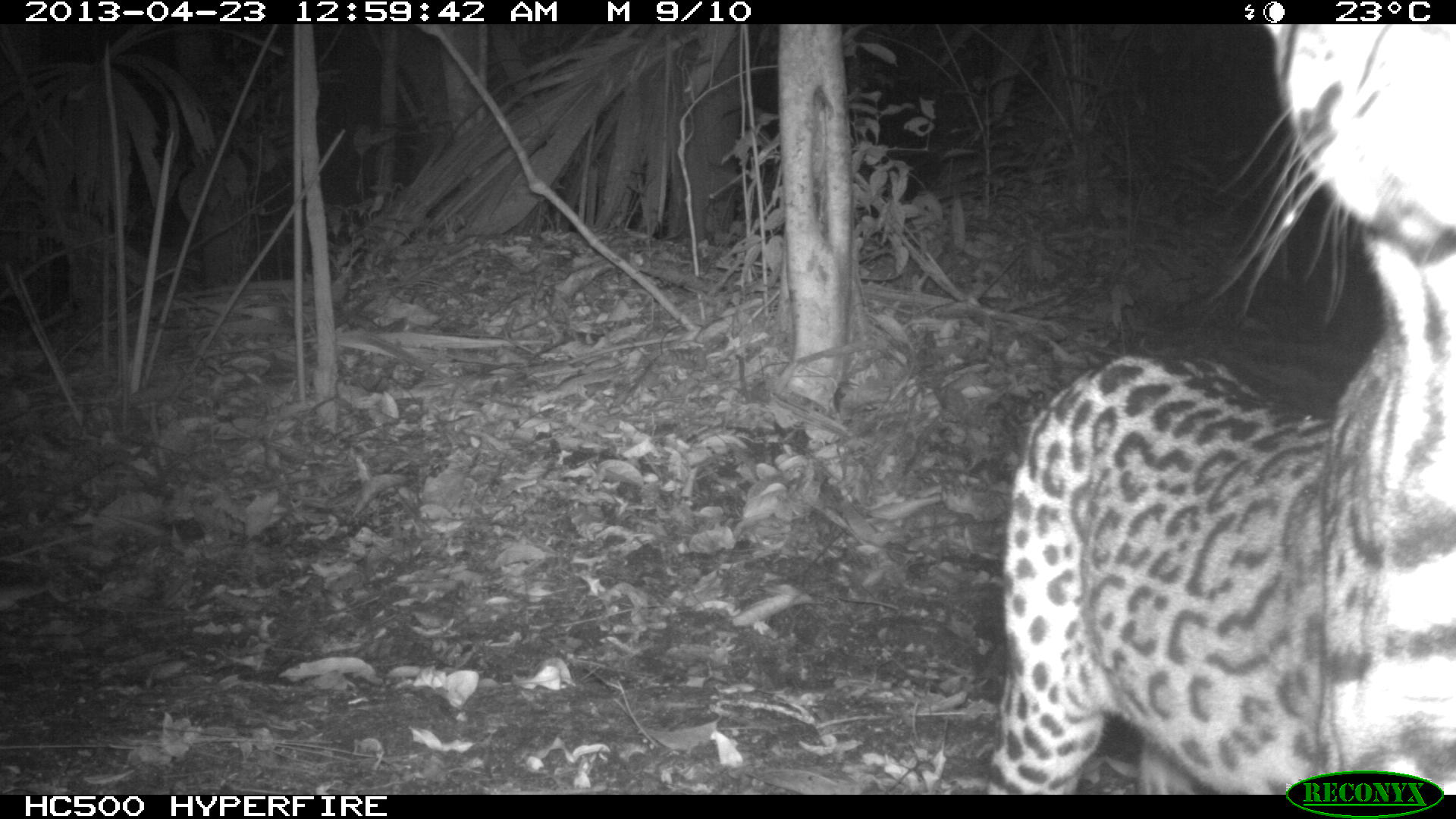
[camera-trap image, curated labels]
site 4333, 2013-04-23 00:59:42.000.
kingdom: Animalia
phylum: Chordata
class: Mammalia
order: Carnivora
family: Felidae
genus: Leopardus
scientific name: Leopardus pardalis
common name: ocelot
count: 1